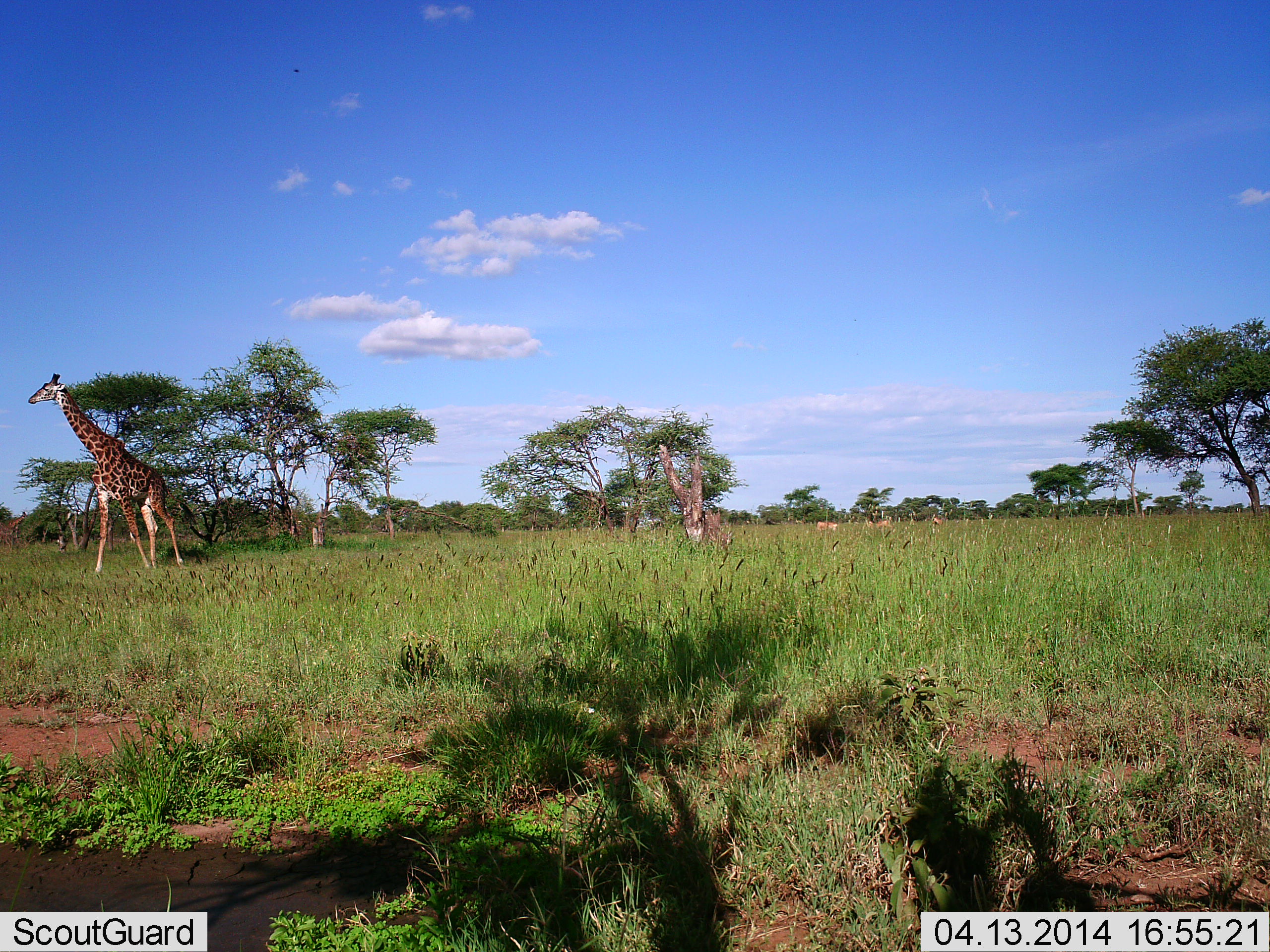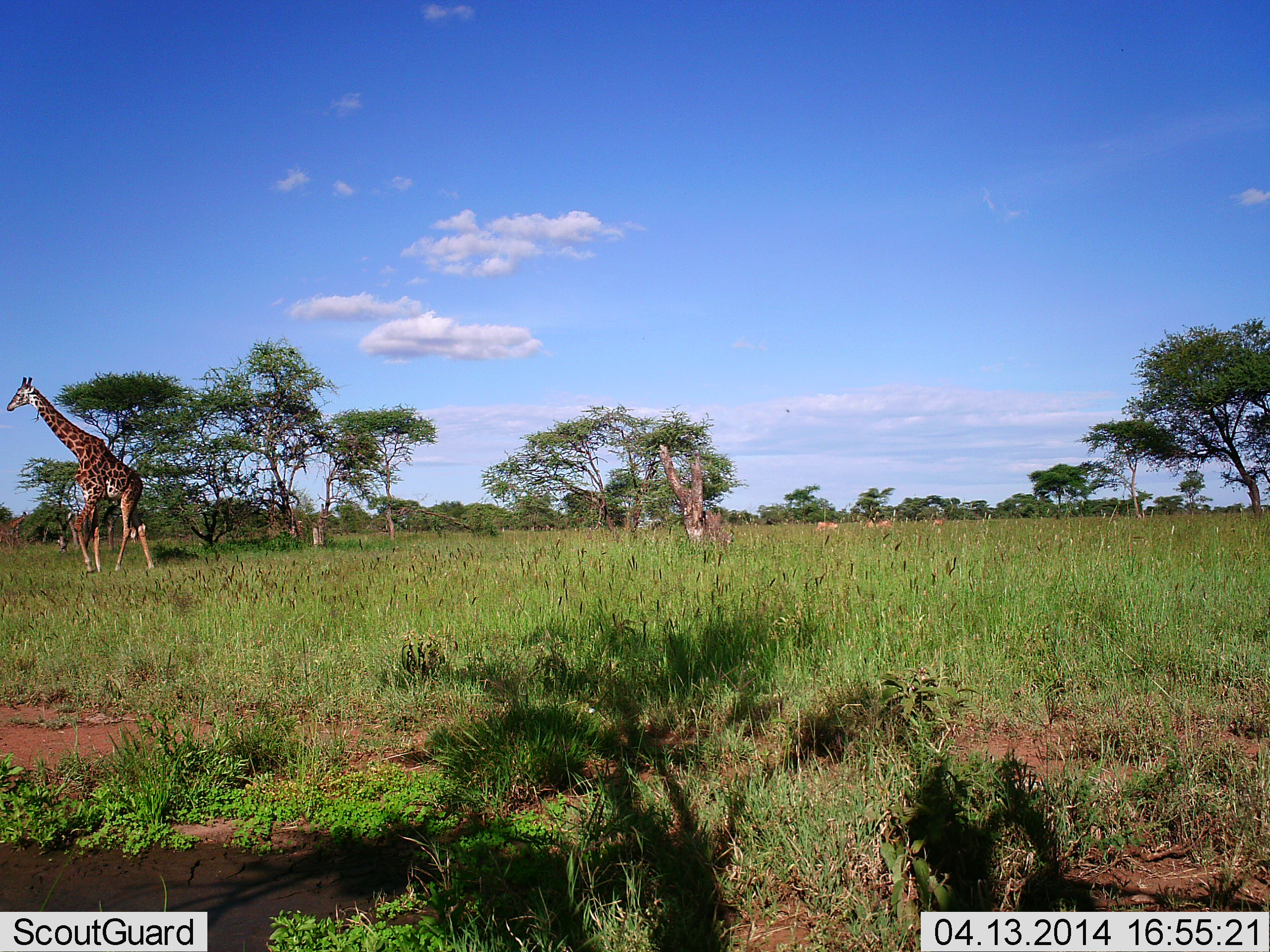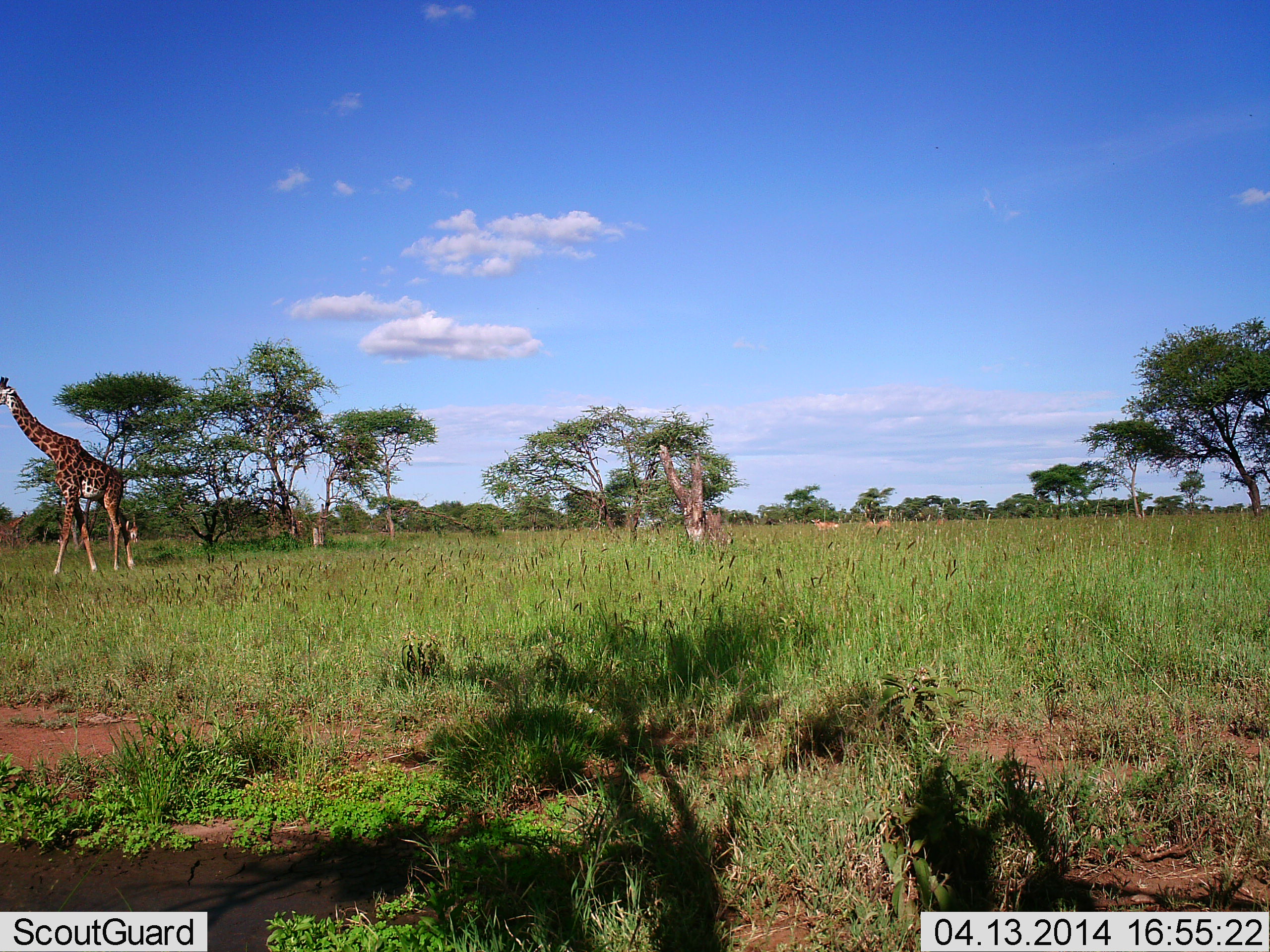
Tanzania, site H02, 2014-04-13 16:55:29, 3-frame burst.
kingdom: Animalia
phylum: Chordata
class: Mammalia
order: Artiodactyla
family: Giraffidae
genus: Giraffa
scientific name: Giraffa camelopardalis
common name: giraffe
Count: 1.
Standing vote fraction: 0%.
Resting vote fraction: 0%.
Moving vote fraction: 100%.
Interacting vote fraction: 0%.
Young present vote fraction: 0%.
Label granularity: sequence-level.